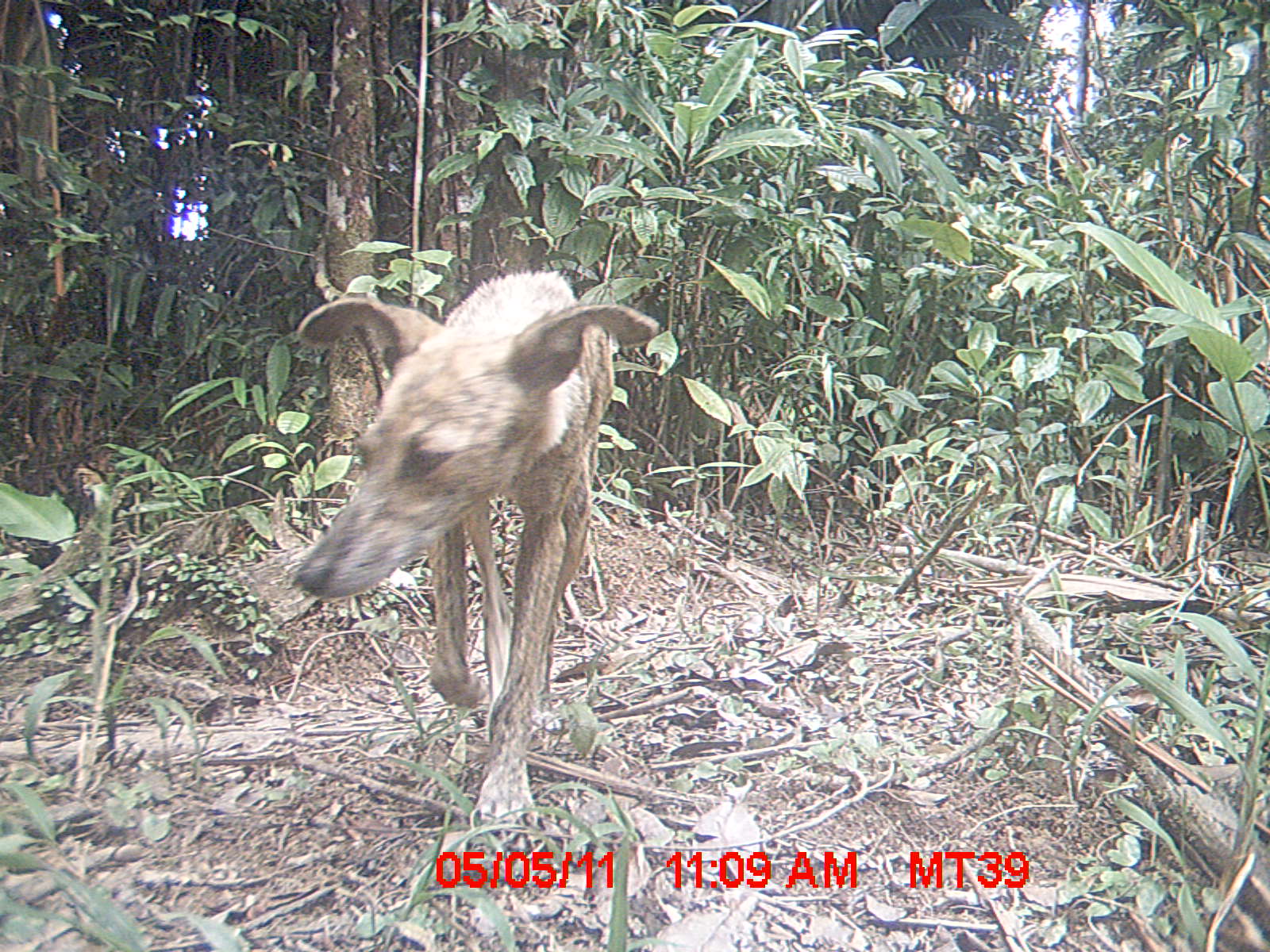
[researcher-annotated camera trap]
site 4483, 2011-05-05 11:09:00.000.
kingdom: Animalia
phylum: Chordata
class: Mammalia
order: Carnivora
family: Canidae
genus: Canis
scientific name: Canis familiaris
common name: domestic dog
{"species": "Canis familiaris (domestic dog)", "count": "1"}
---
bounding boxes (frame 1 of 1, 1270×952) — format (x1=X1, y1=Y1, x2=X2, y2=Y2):
canis familiaris: (x1=291, y1=266, x2=669, y2=837)